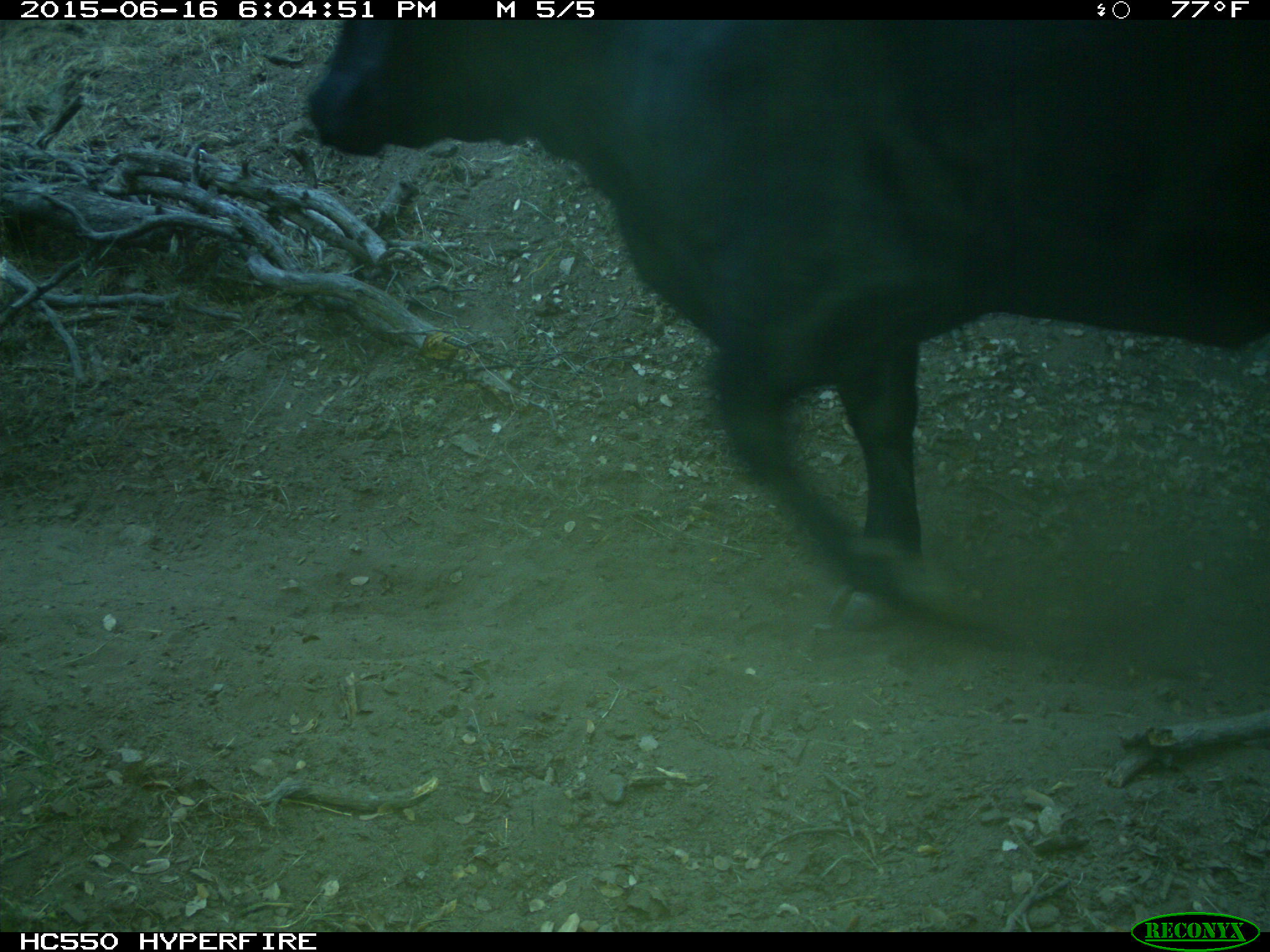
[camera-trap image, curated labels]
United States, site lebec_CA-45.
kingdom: Animalia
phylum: Chordata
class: Mammalia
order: Artiodactyla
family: Bovidae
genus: Bos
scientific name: Bos taurus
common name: domestic cow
Bos taurus (domestic cow).